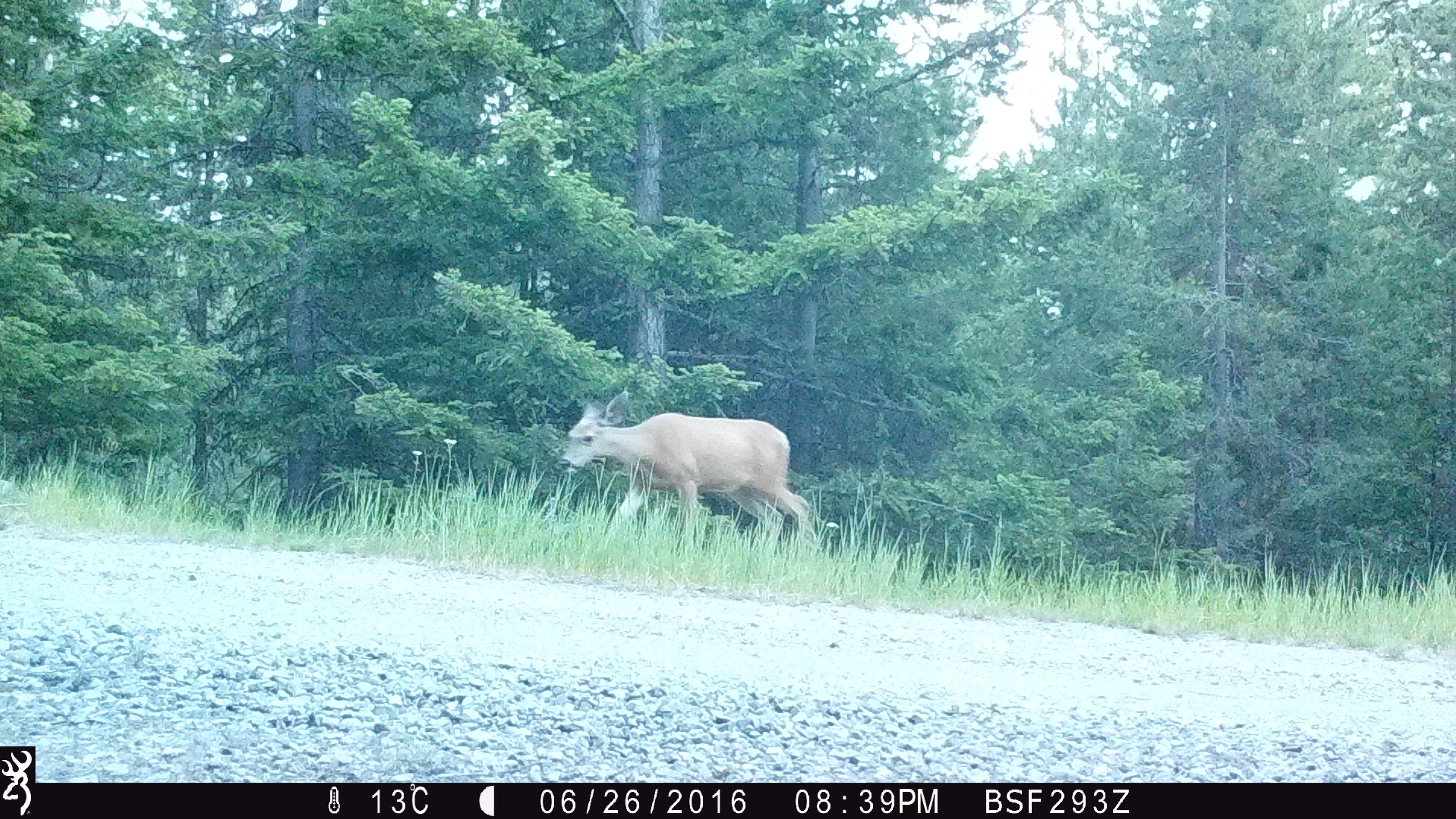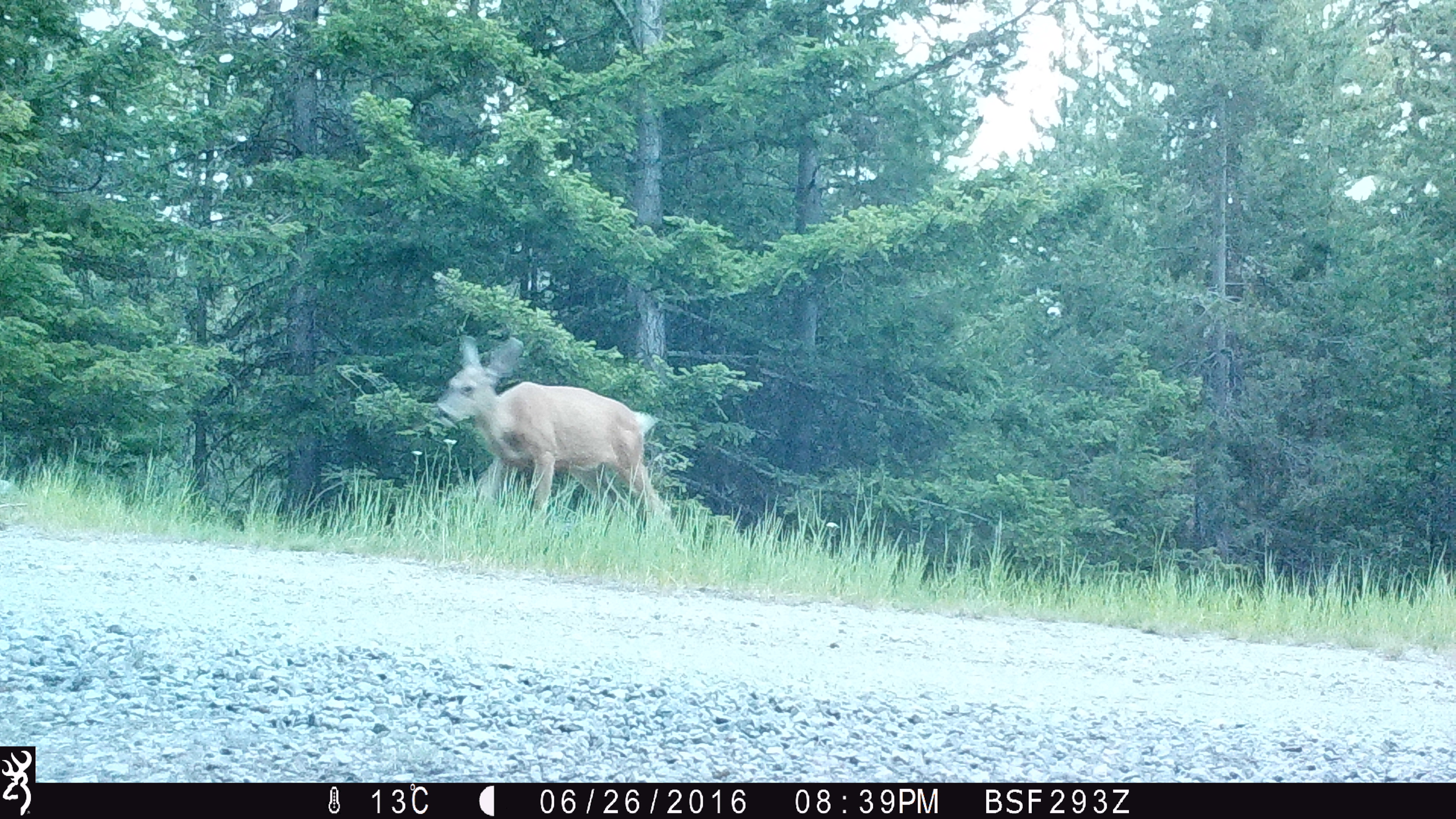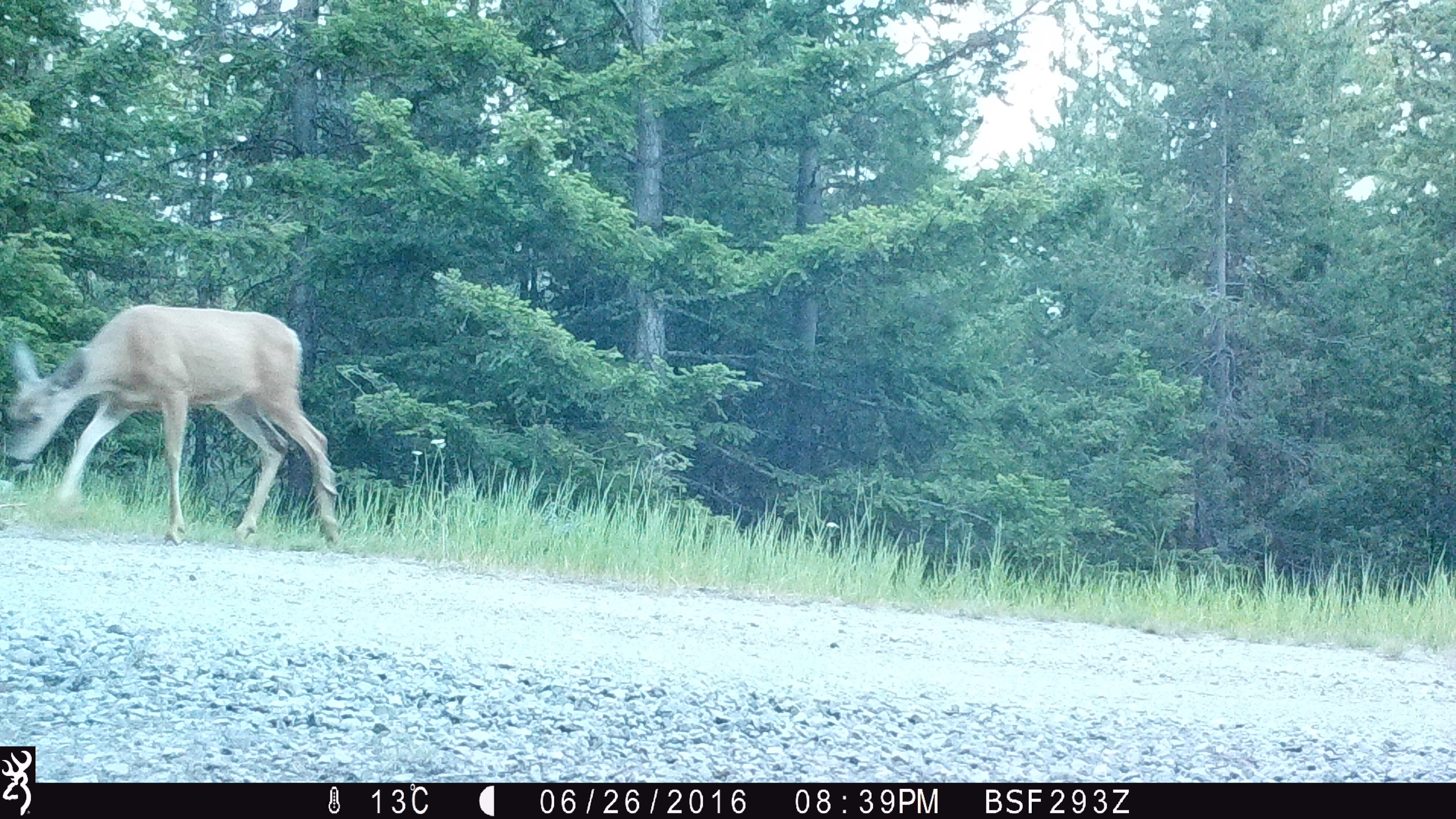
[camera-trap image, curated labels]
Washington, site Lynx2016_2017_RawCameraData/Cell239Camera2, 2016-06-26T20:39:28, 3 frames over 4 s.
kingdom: Animalia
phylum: Chordata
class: Mammalia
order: Artiodactyla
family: Cervidae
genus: Odocoileus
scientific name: Odocoileus hemionus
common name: mule deer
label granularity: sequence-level